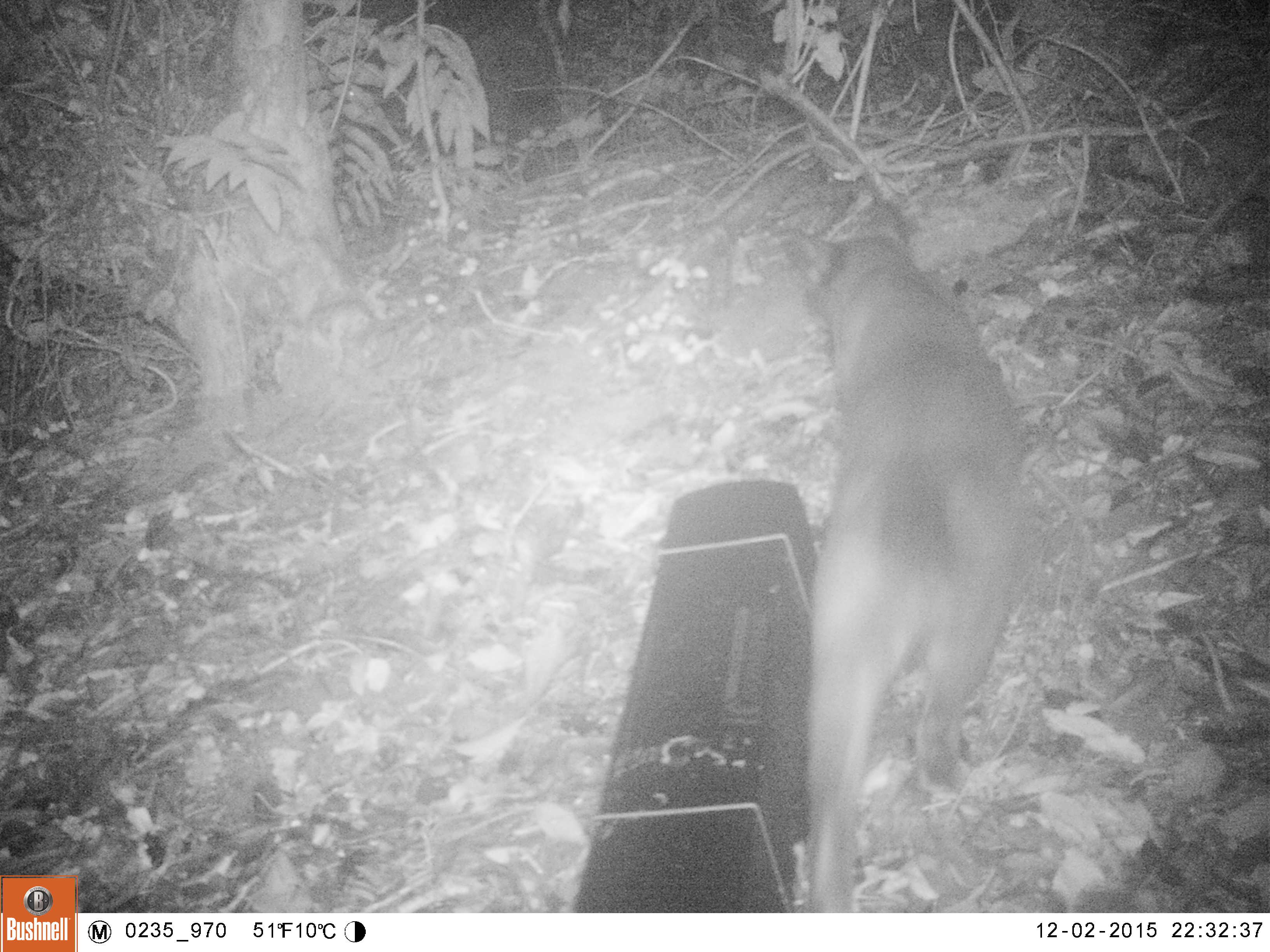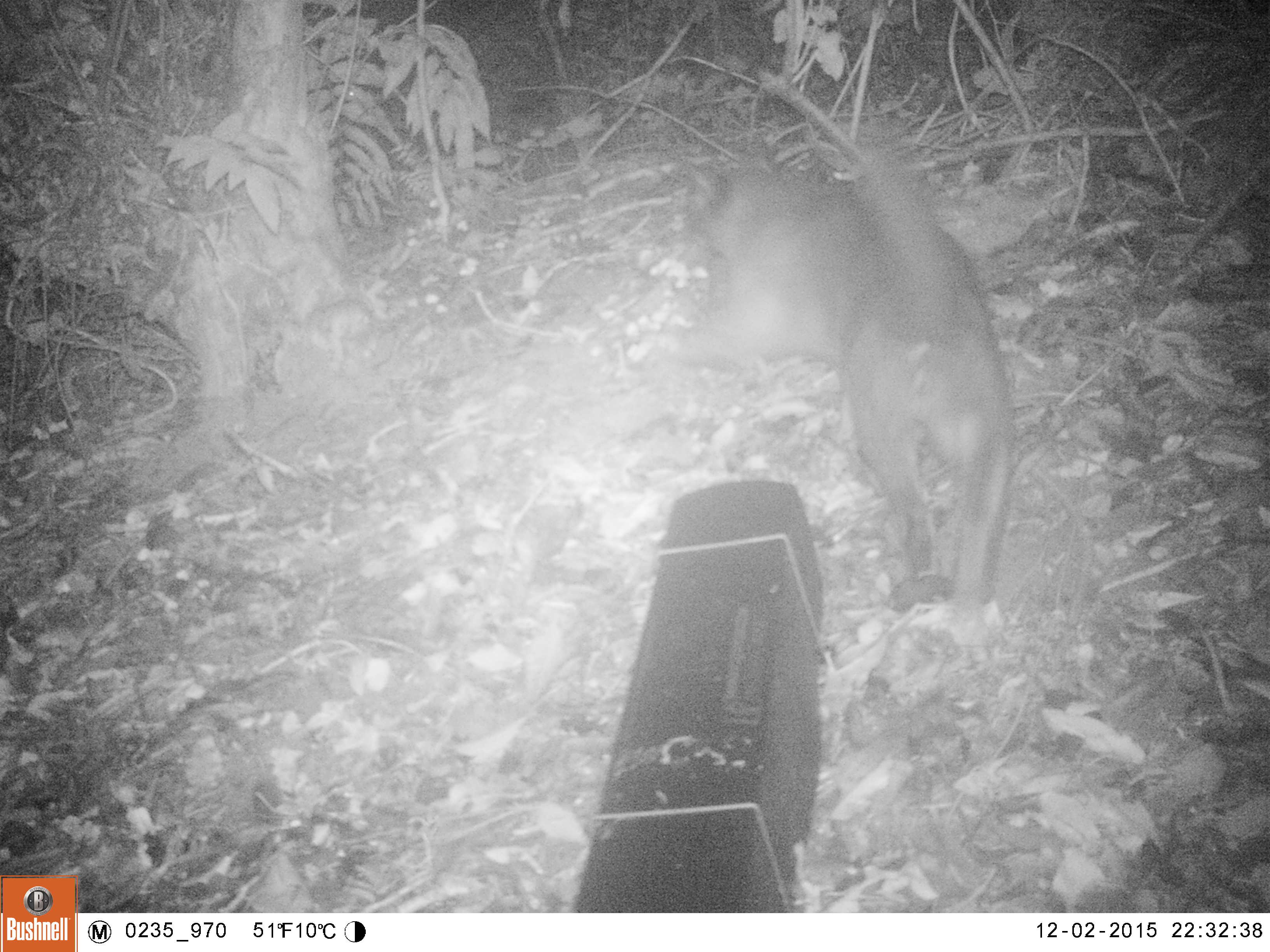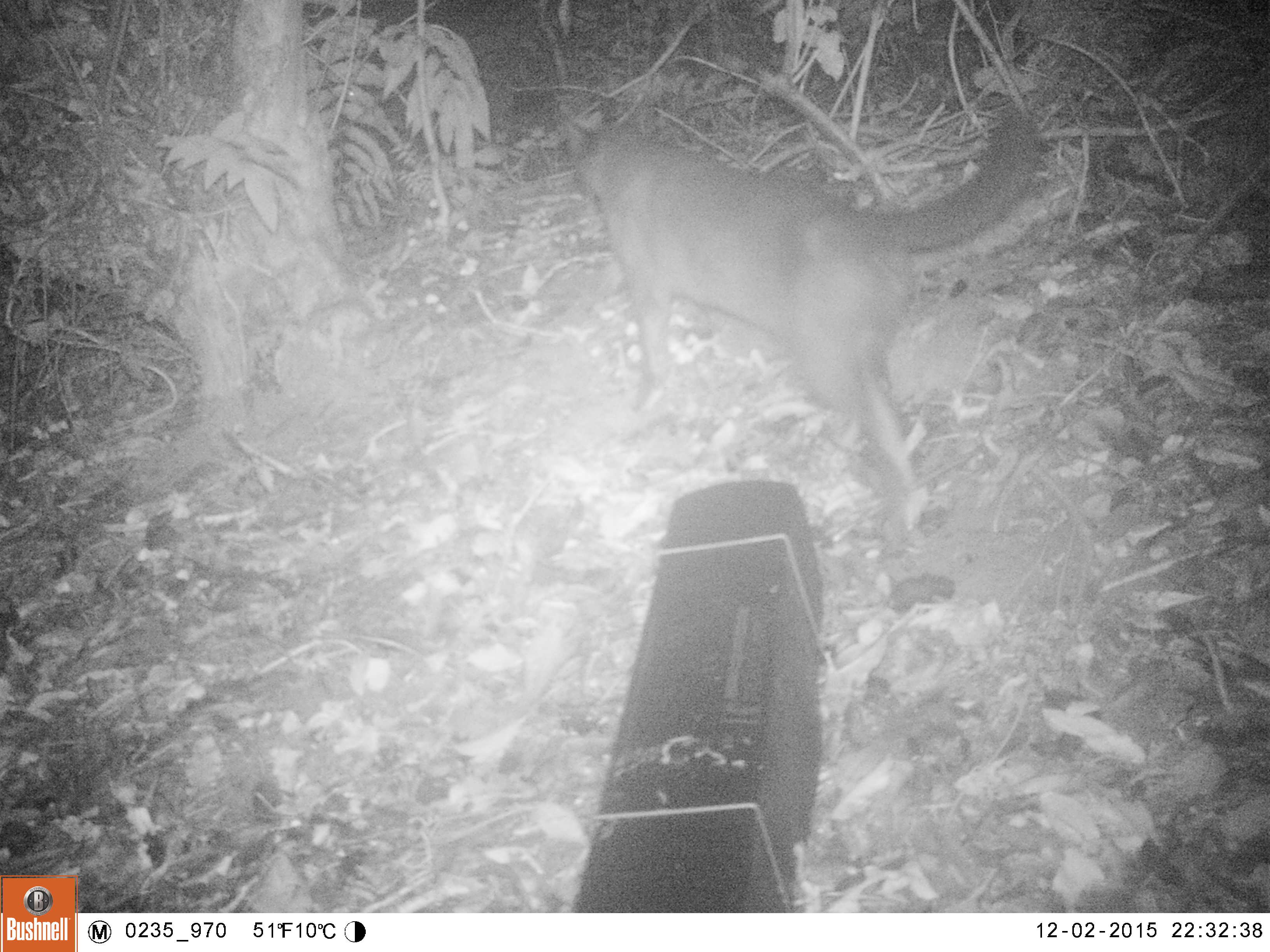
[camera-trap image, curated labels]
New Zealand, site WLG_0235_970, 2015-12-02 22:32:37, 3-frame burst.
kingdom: Animalia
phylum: Chordata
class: Mammalia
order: Carnivora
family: Felidae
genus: Felis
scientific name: Felis catus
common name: domestic cat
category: cat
Cat (domestic cat) (Felis catus).